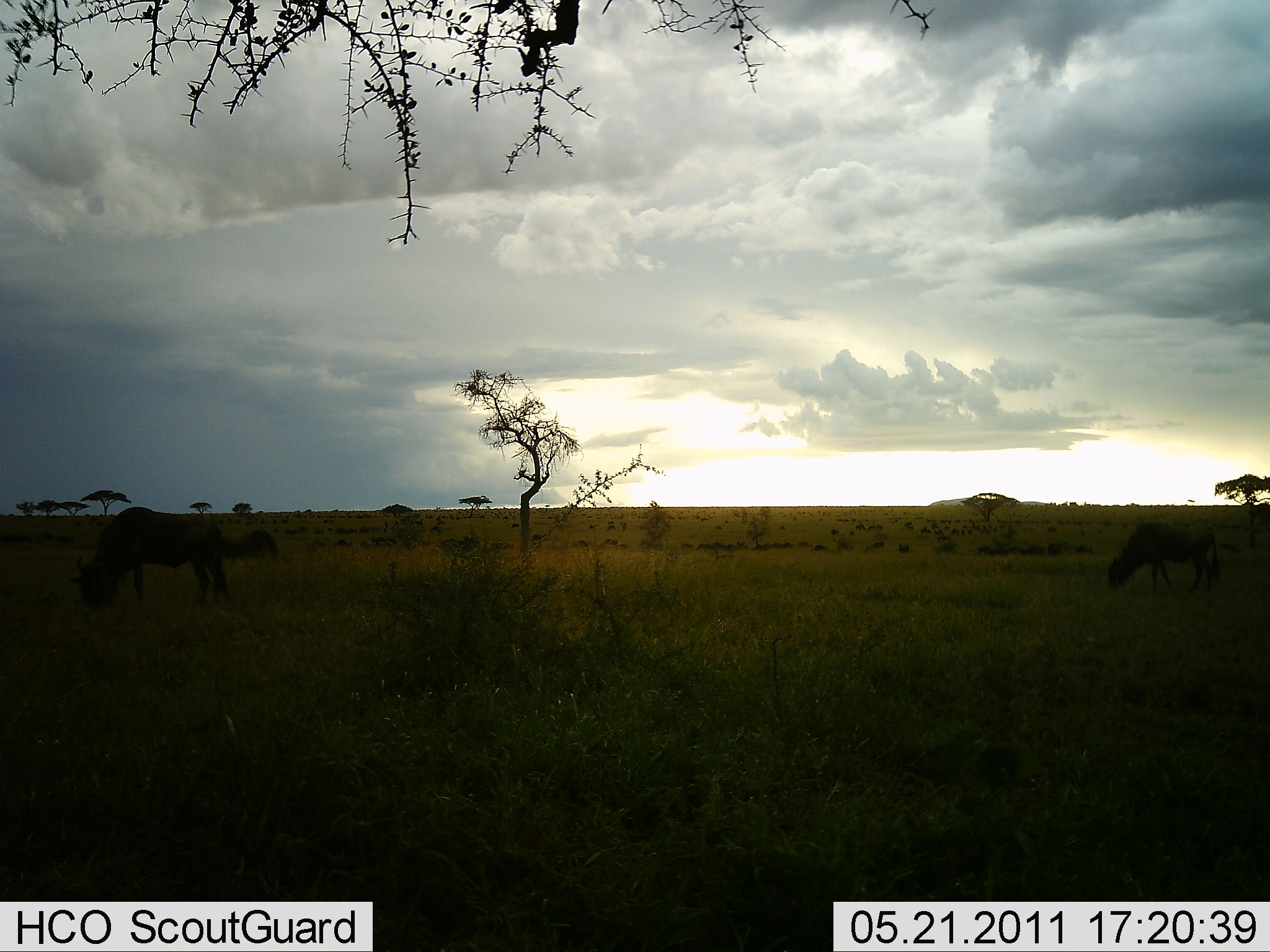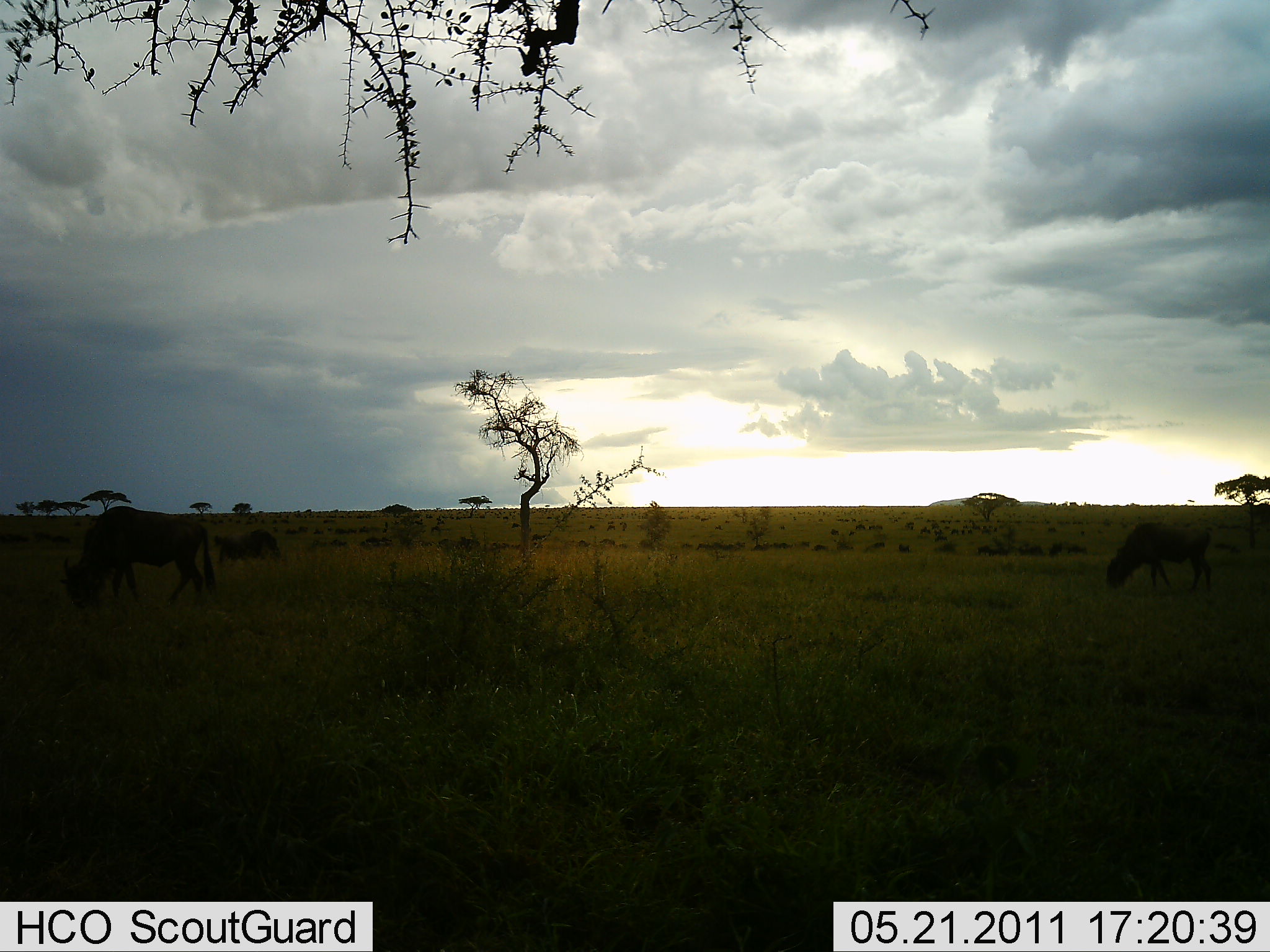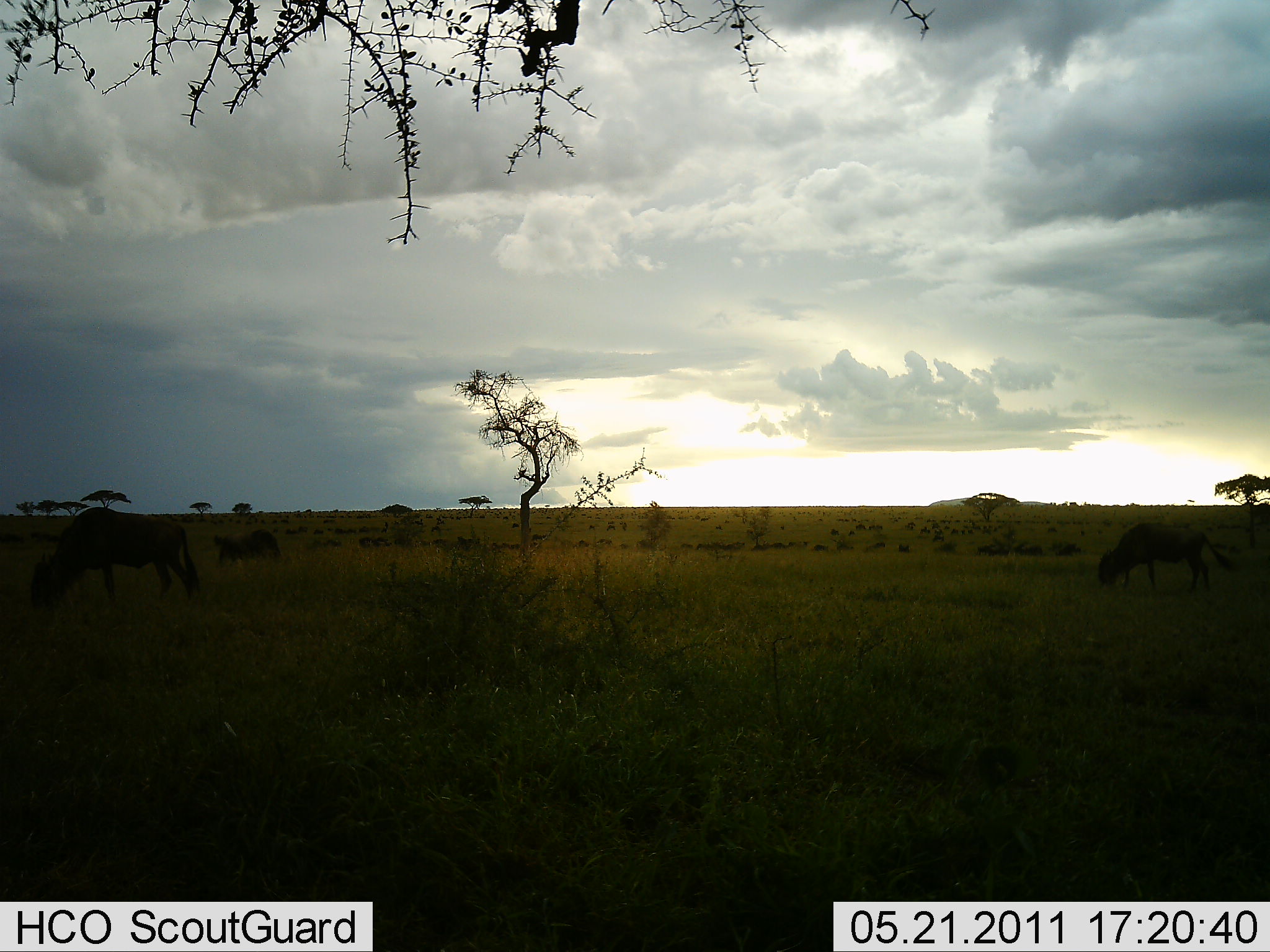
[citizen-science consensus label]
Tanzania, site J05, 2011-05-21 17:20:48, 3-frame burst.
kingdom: Animalia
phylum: Chordata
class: Mammalia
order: Artiodactyla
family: Bovidae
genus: Connochaetes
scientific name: Connochaetes taurinus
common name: blue wildebeest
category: wildebeest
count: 3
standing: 27%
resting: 0%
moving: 45%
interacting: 0%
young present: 0%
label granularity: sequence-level